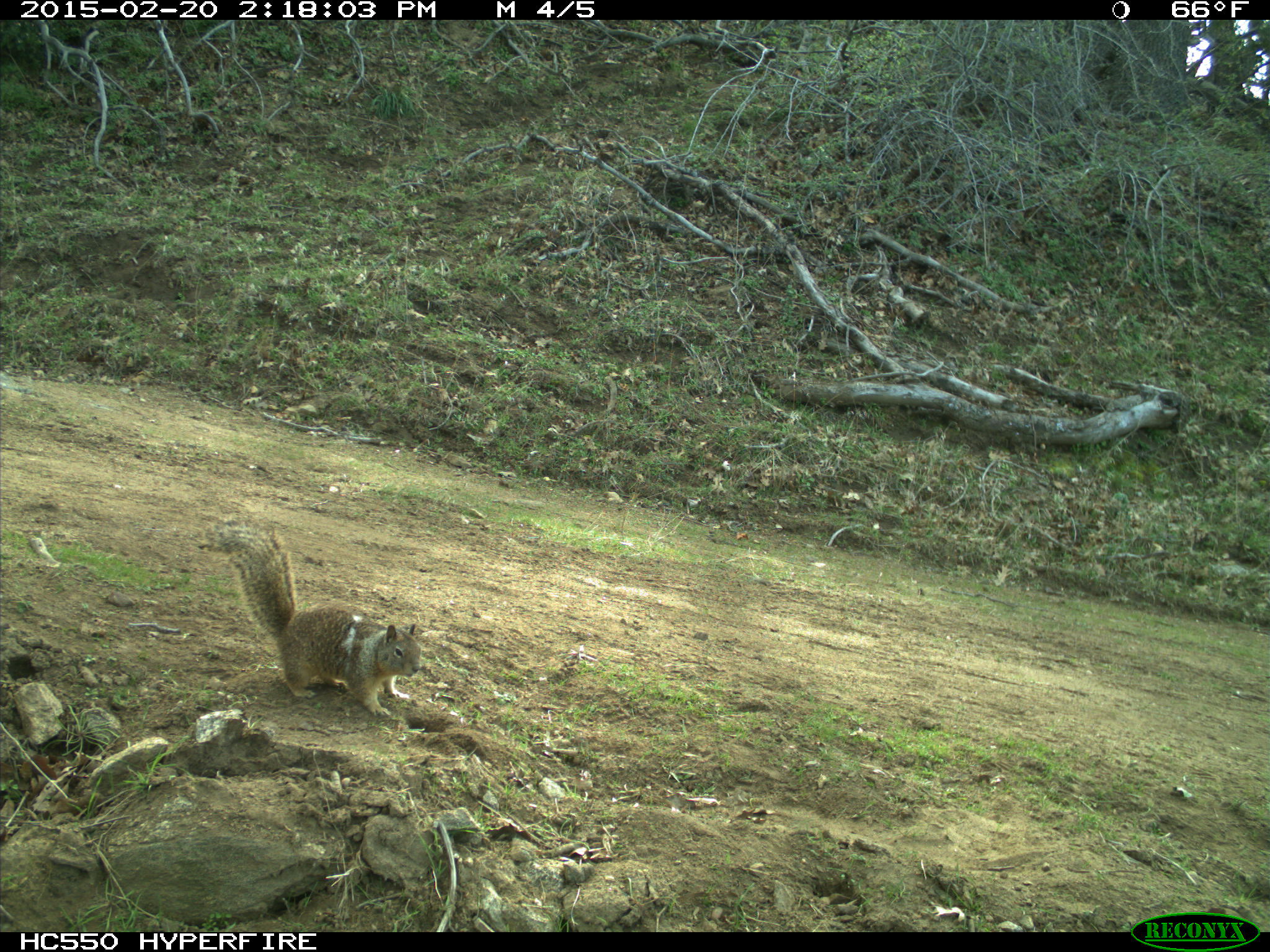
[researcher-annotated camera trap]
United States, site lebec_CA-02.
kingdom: Animalia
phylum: Chordata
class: Mammalia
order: Rodentia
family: Sciuridae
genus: Otospermophilus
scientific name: Otospermophilus beecheyi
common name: california ground squirrel